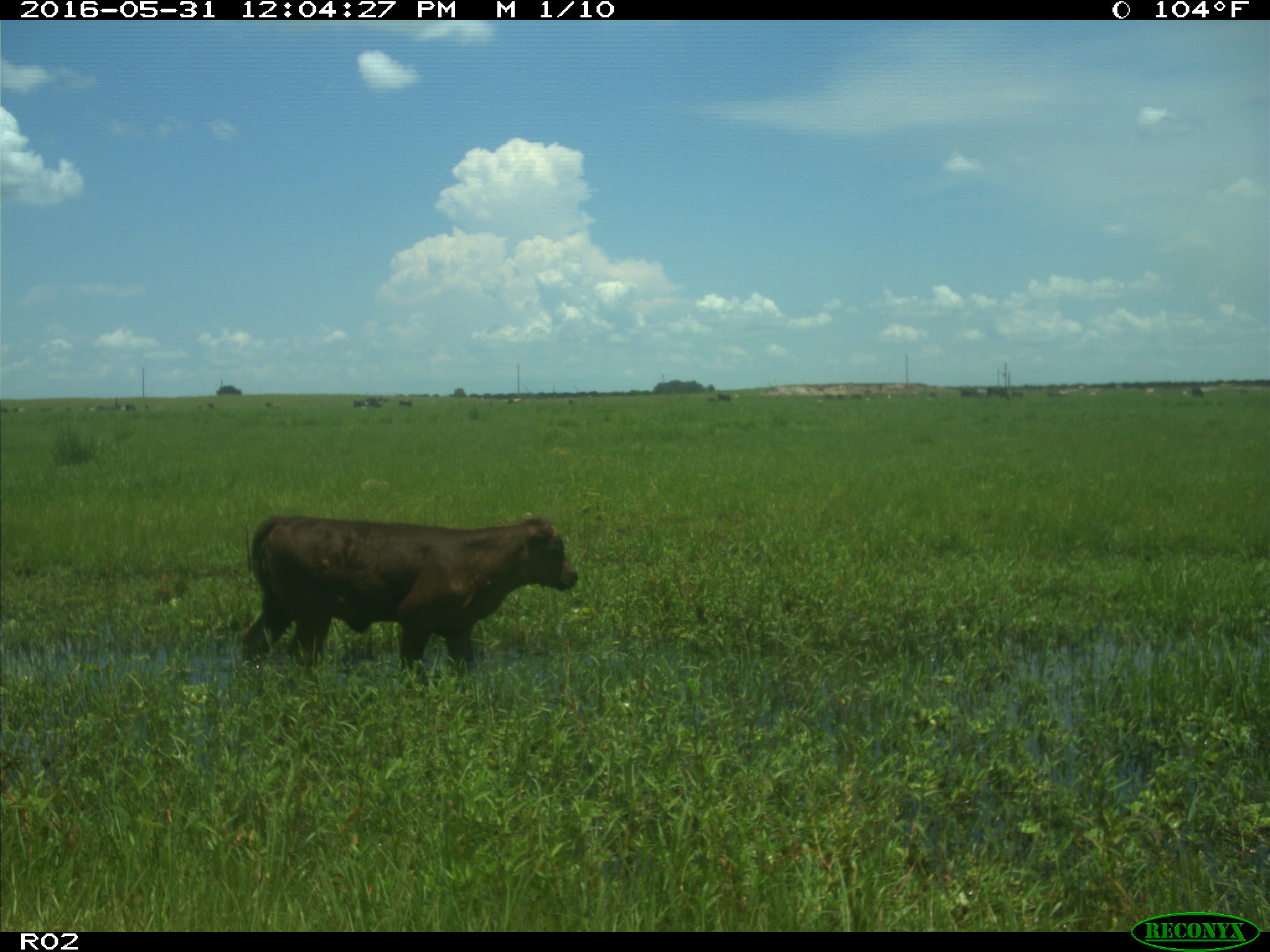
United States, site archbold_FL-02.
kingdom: Animalia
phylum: Chordata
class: Mammalia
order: Artiodactyla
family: Bovidae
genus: Bos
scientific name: Bos taurus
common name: domestic cow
Bos taurus (domestic cow).